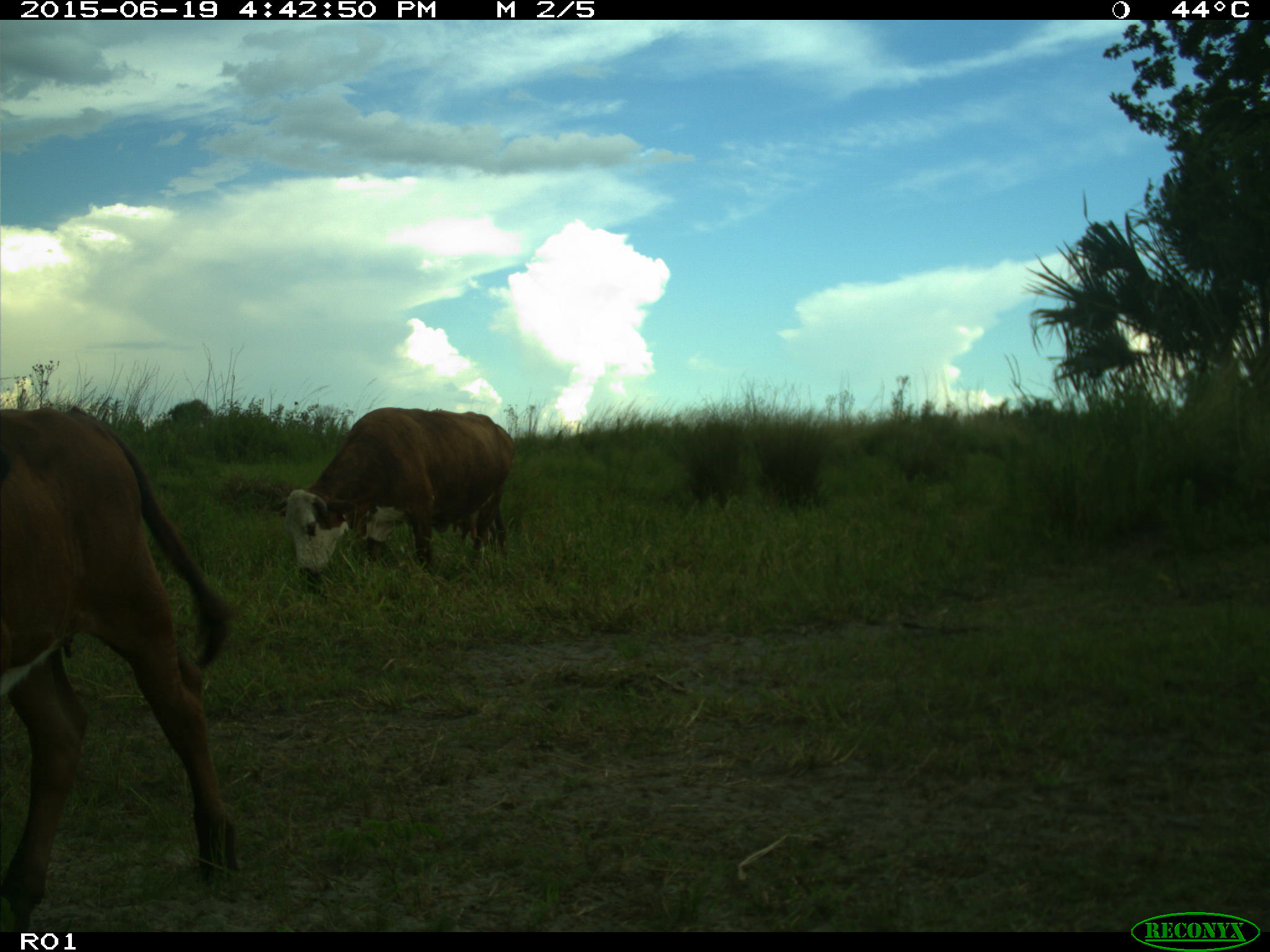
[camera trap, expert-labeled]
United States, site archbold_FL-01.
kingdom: Animalia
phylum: Chordata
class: Mammalia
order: Artiodactyla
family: Bovidae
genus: Bos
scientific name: Bos taurus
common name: domestic cow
Bos taurus (domestic cow).